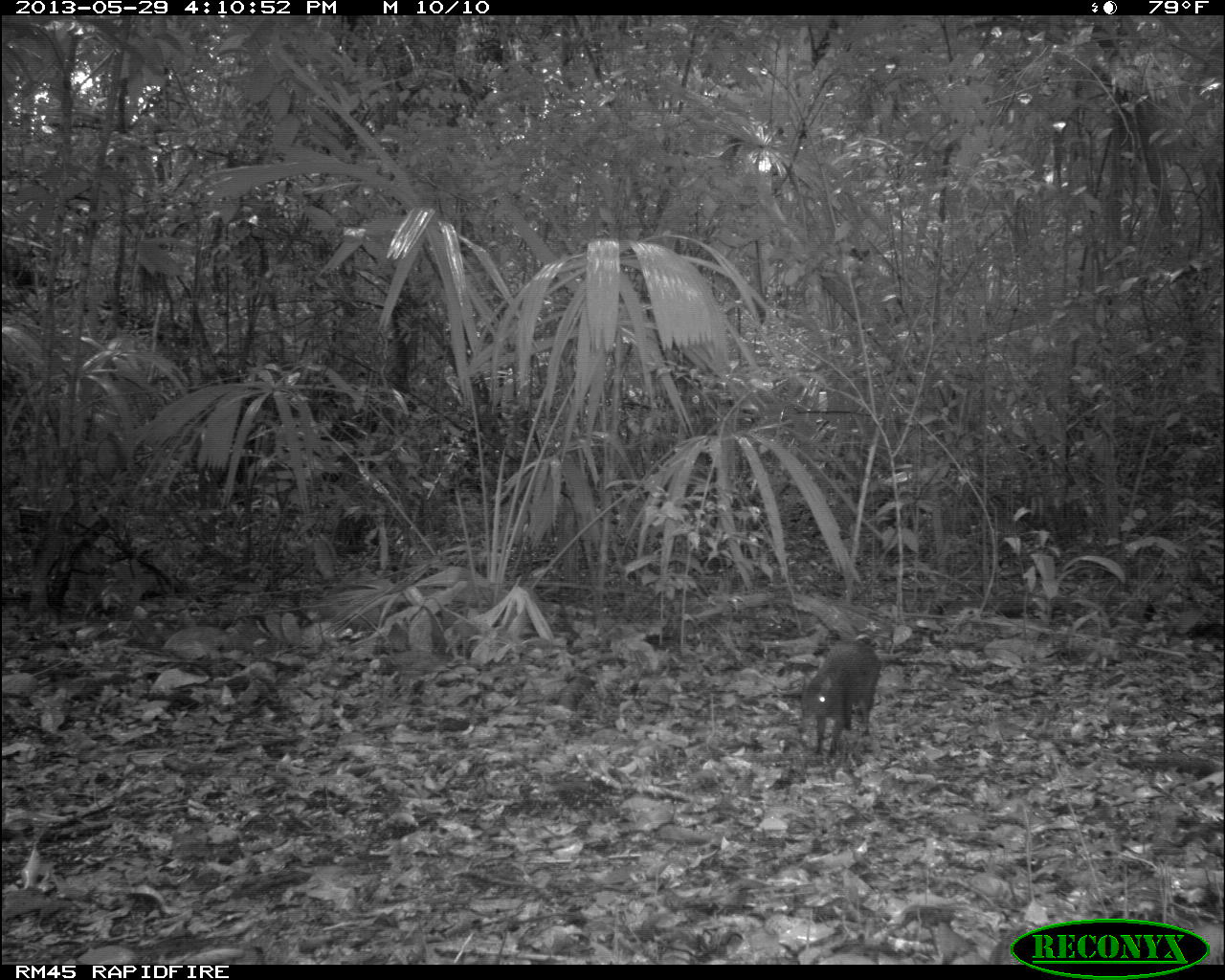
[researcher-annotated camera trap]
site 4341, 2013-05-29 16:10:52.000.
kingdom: Animalia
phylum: Chordata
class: Mammalia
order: Rodentia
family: Dasyproctidae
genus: Dasyprocta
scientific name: Dasyprocta punctata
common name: central american agouti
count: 1